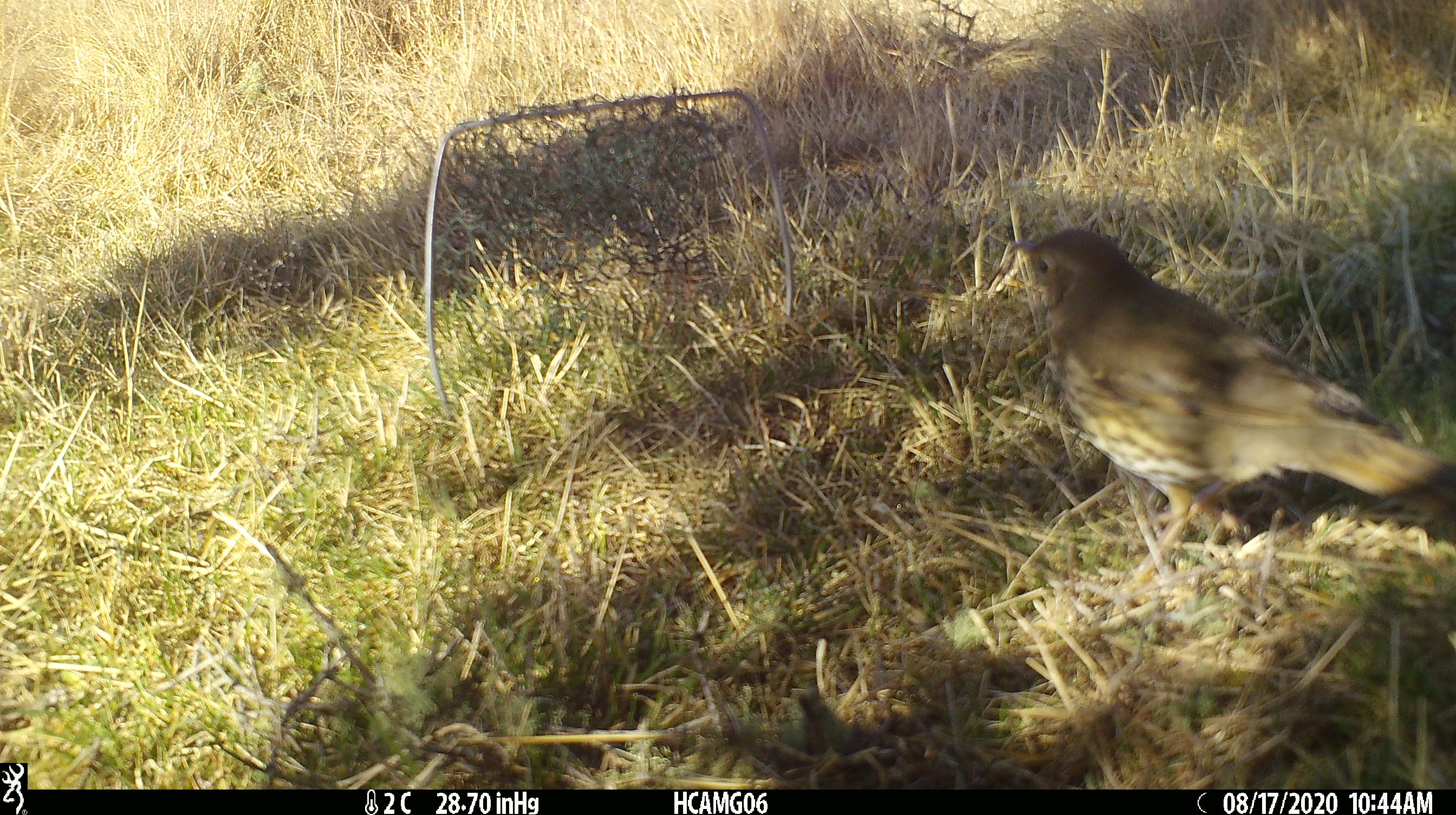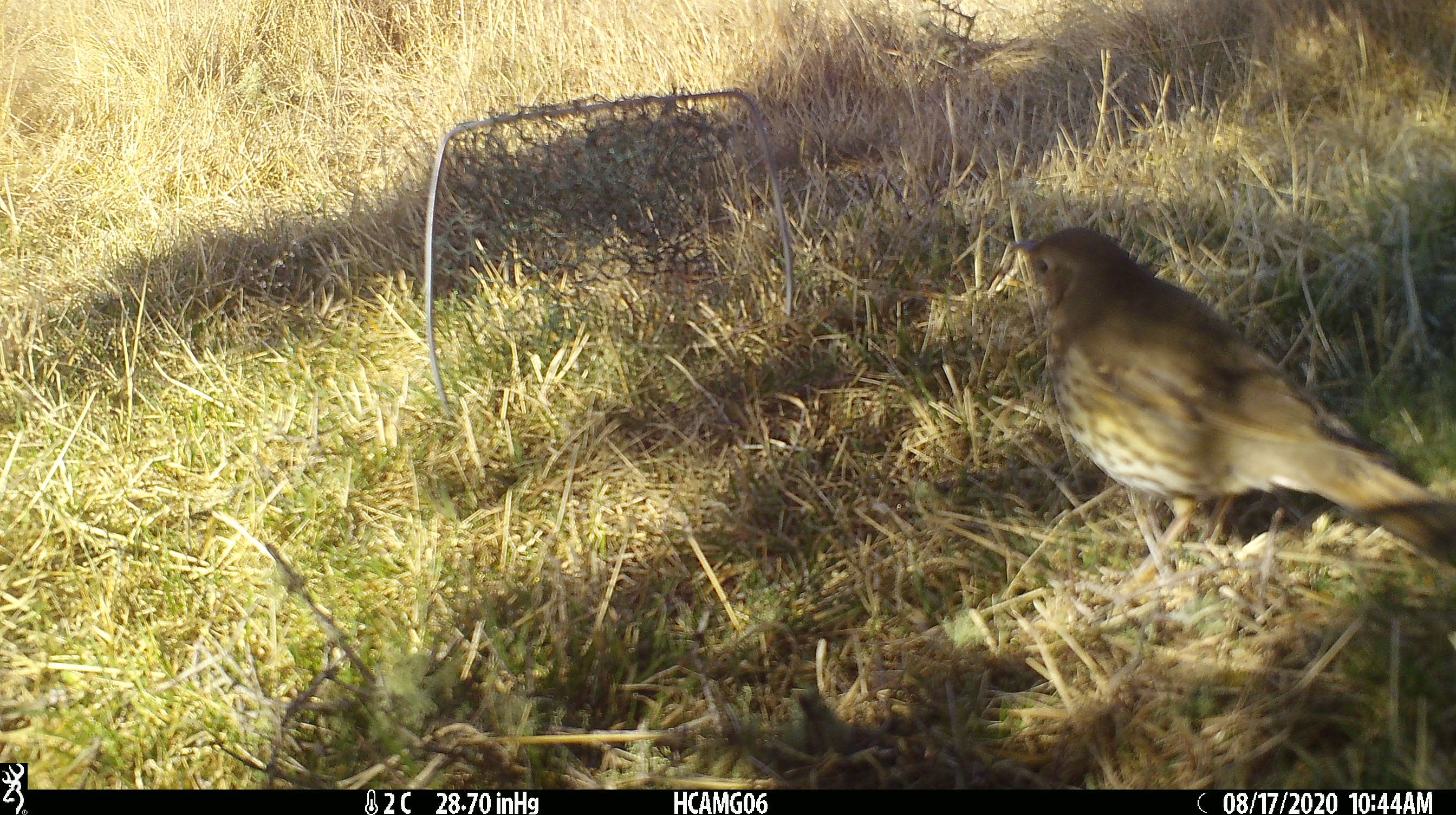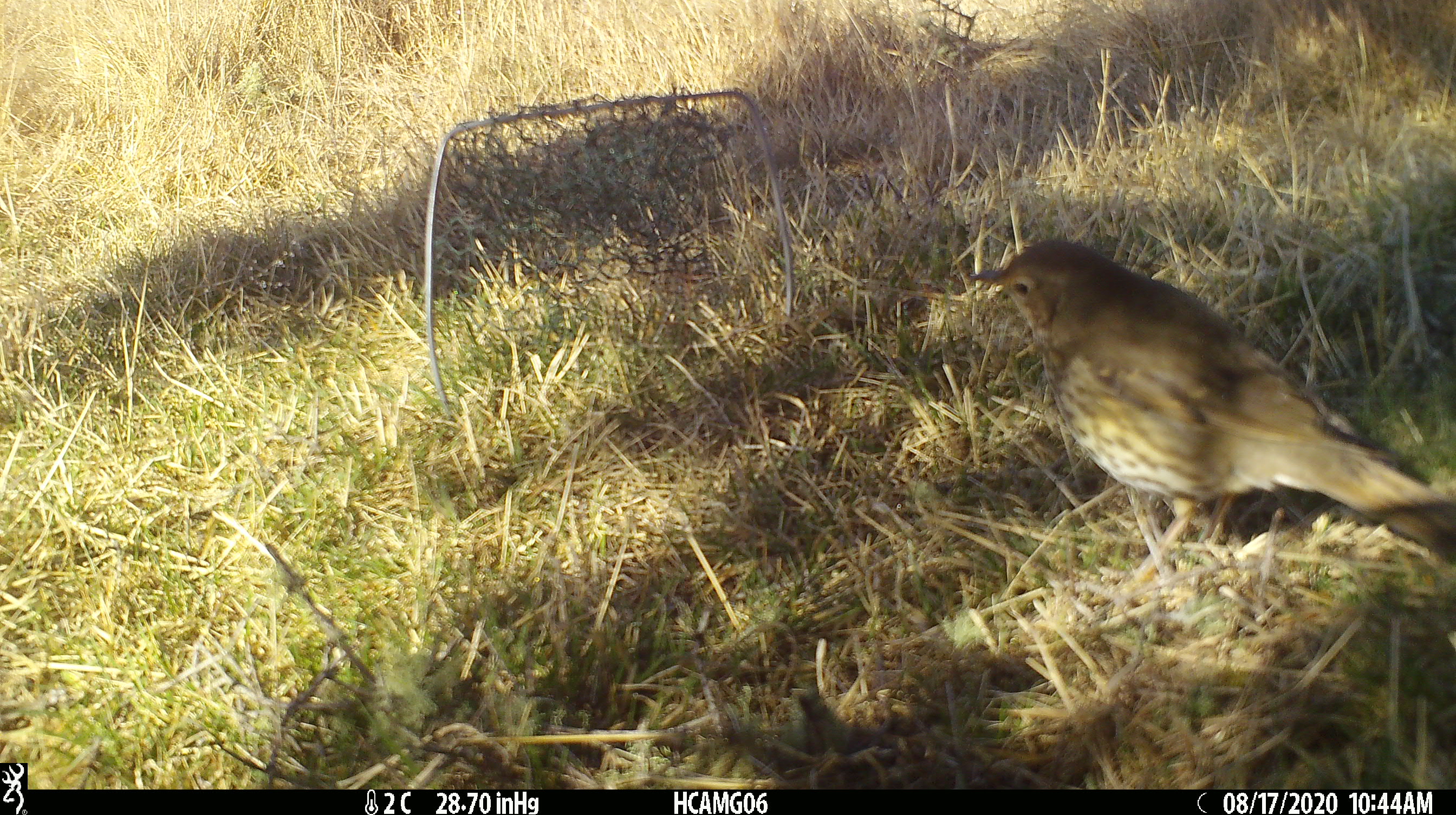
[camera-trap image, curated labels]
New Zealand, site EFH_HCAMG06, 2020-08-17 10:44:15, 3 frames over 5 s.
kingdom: Animalia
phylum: Chordata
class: Aves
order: Passeriformes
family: Turdidae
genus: Turdus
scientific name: Turdus philomelos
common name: song thrush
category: thrush